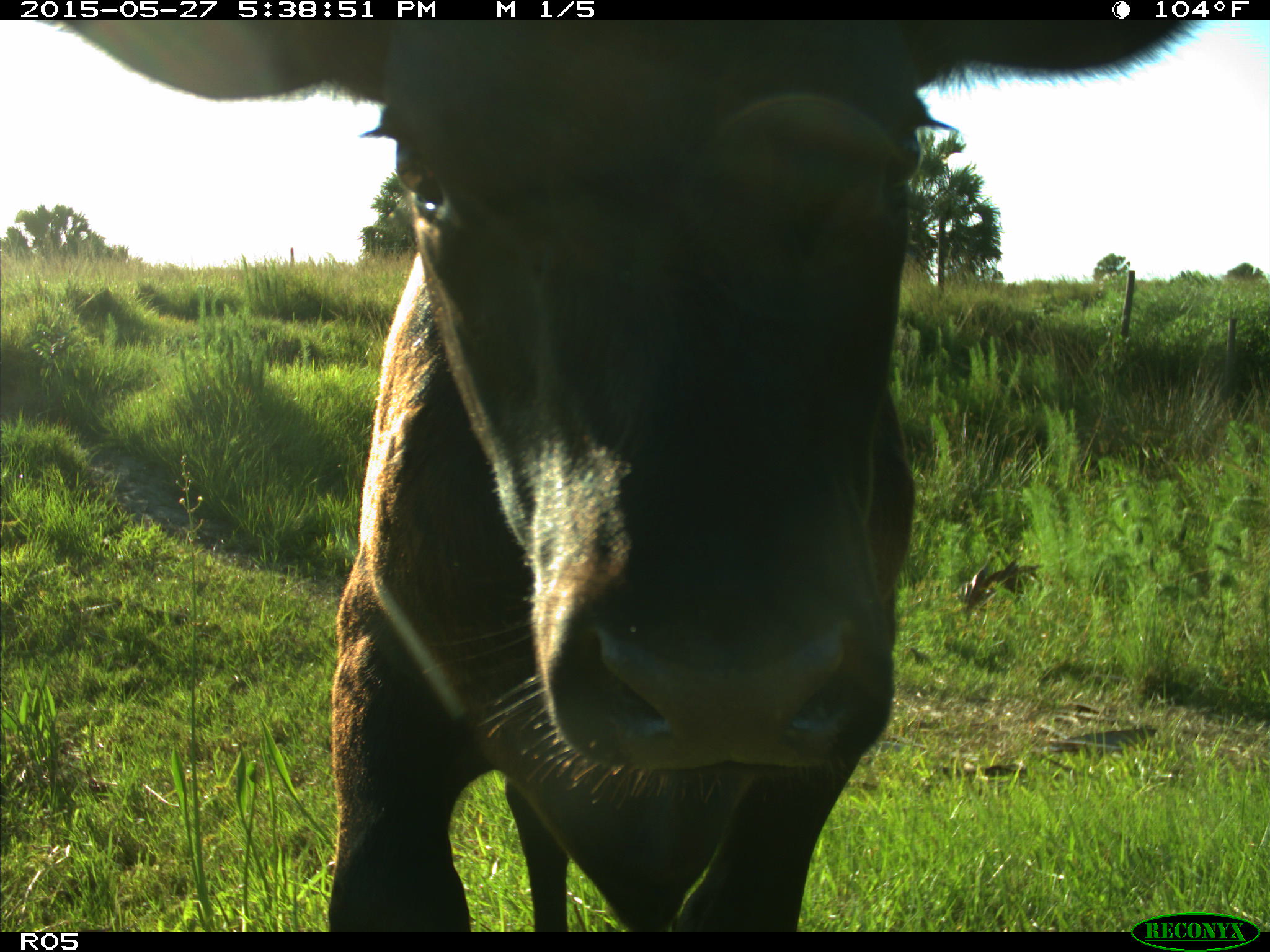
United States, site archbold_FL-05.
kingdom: Animalia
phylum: Chordata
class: Mammalia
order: Artiodactyla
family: Bovidae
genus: Bos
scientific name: Bos taurus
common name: domestic cow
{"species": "Bos taurus (domestic cow)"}